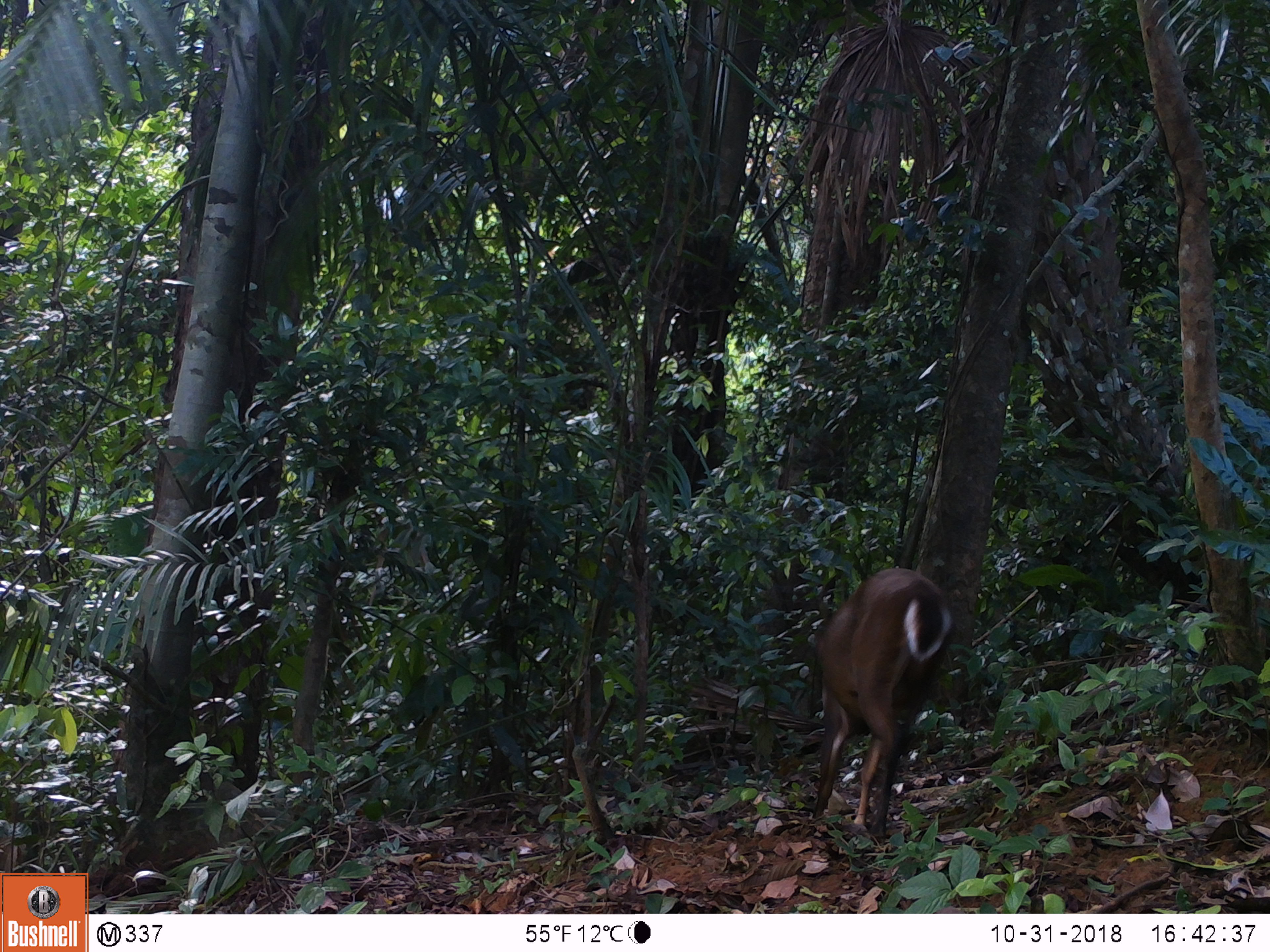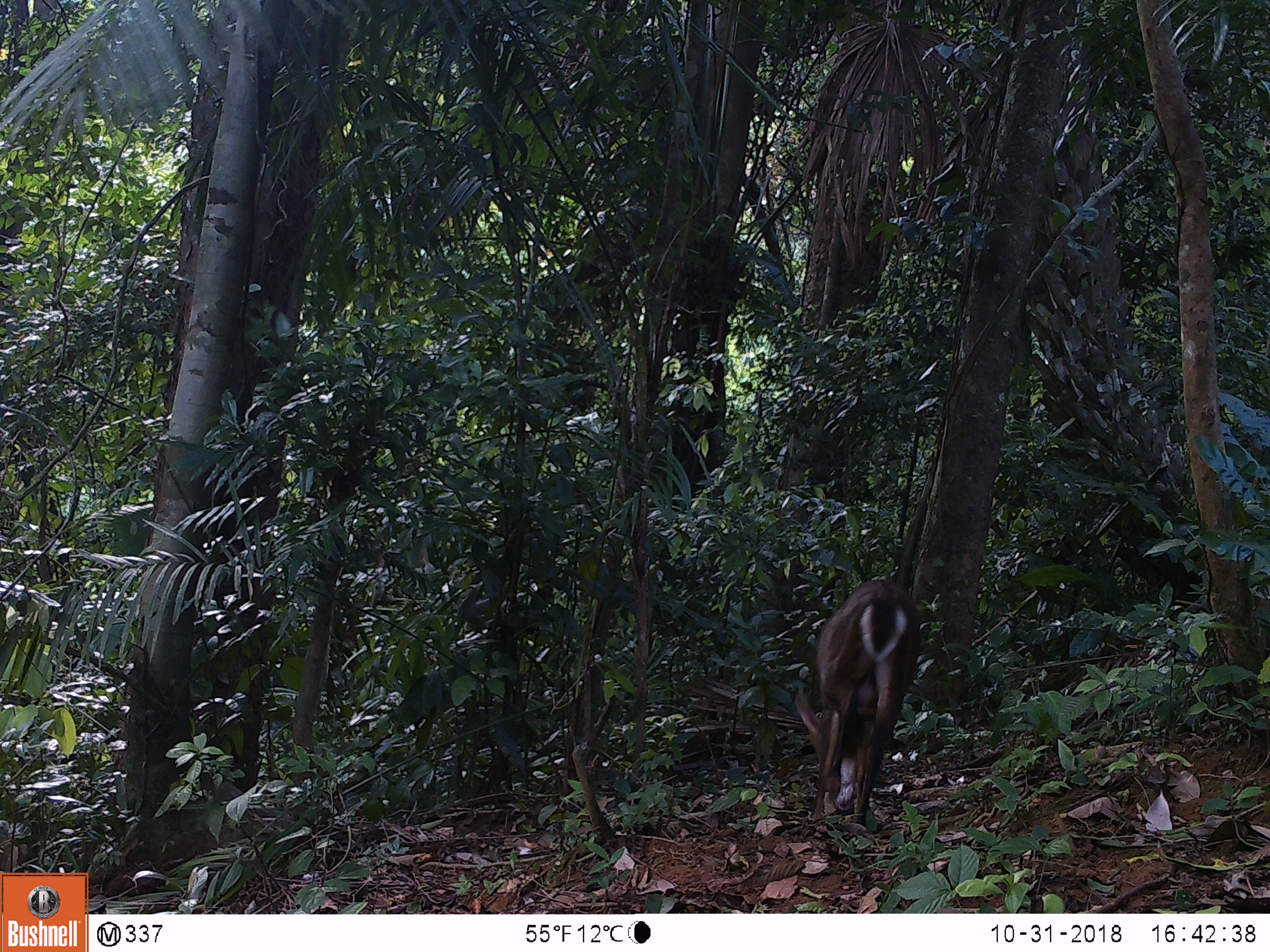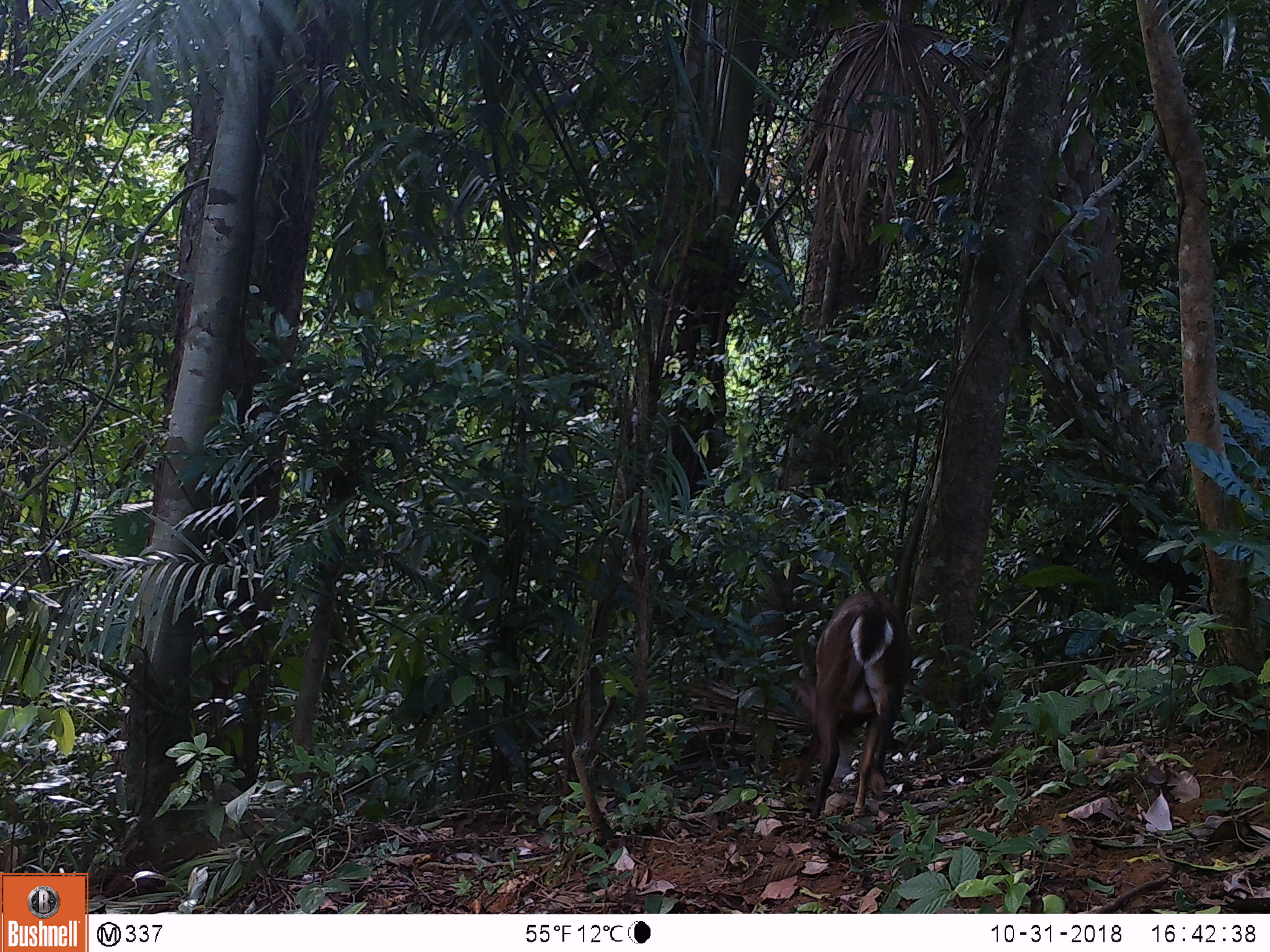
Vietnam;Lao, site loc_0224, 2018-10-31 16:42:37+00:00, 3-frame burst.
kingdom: Animalia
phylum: Chordata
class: Mammalia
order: Artiodactyla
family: Cervidae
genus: Muntiacus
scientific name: Muntiacus vuquangensis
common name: large-antlered muntjac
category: large antlered muntjac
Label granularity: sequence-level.